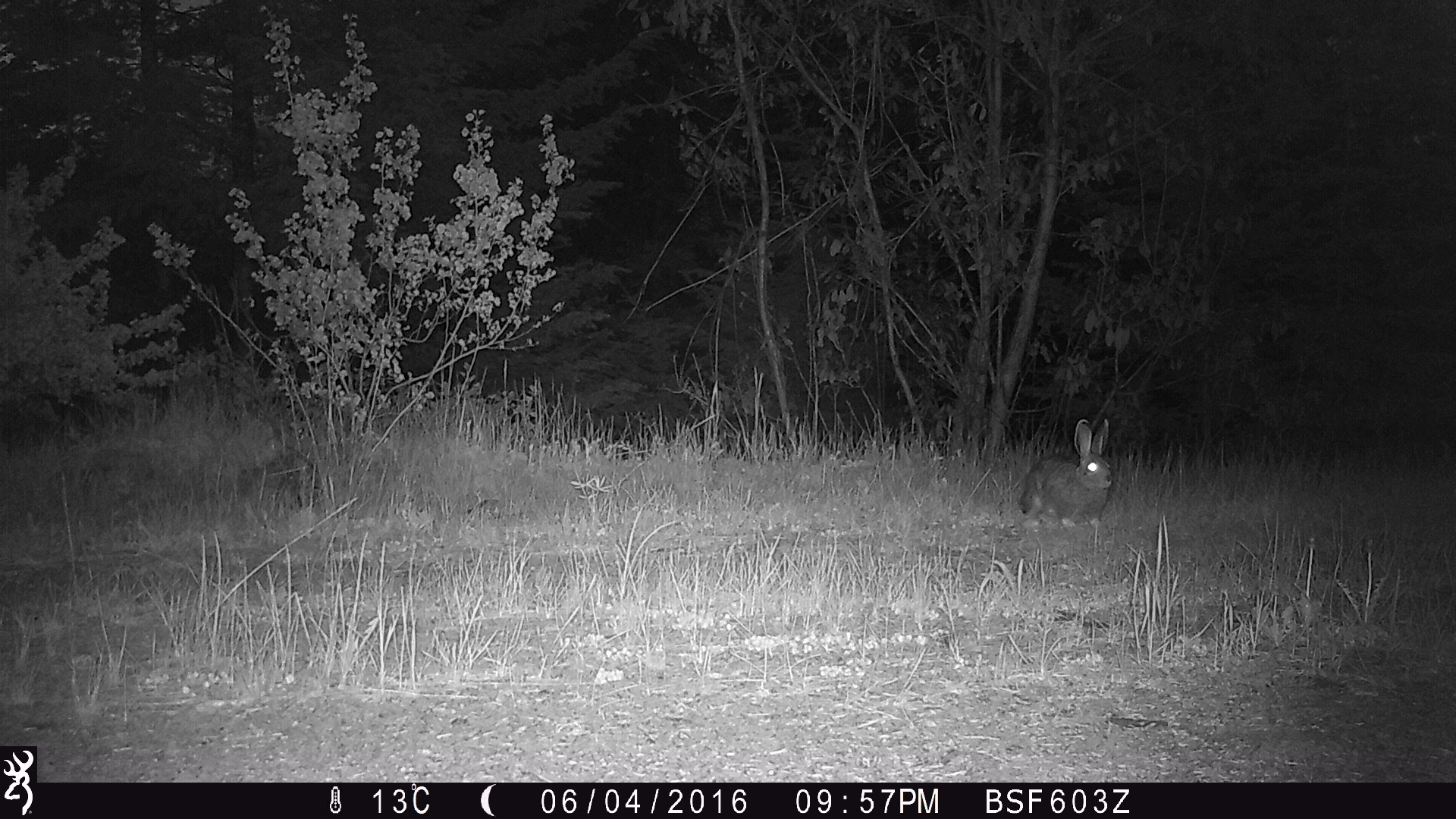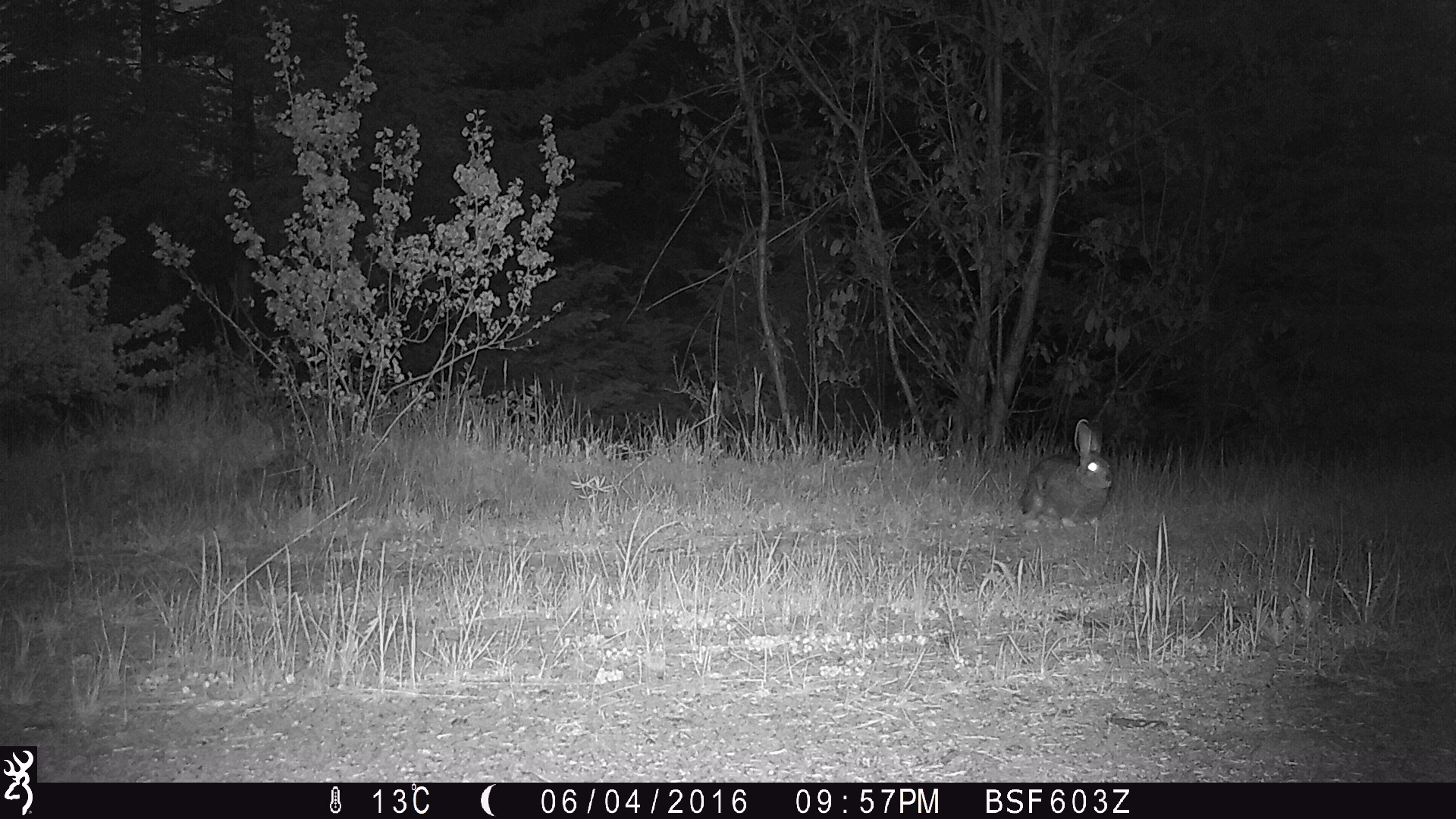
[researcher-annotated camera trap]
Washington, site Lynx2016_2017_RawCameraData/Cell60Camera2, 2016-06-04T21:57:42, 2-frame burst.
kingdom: Animalia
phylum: Chordata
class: Mammalia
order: Lagomorpha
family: Leporidae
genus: Lepus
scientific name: Lepus americanus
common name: snowshoe hare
Lepus americanus (snowshoe hare). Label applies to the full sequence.